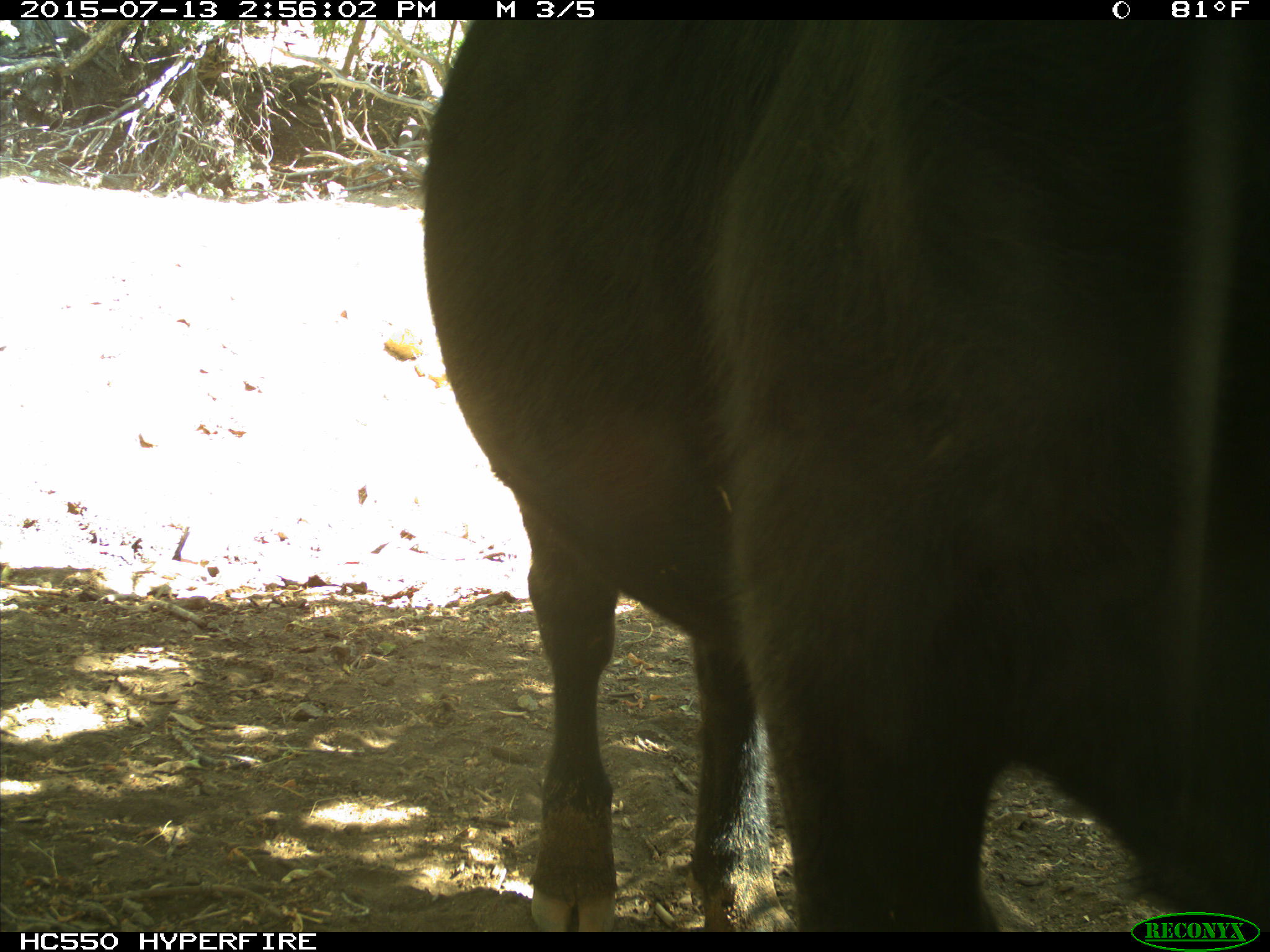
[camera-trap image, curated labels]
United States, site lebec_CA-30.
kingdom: Animalia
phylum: Chordata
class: Mammalia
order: Artiodactyla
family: Bovidae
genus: Bos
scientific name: Bos taurus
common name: domestic cow